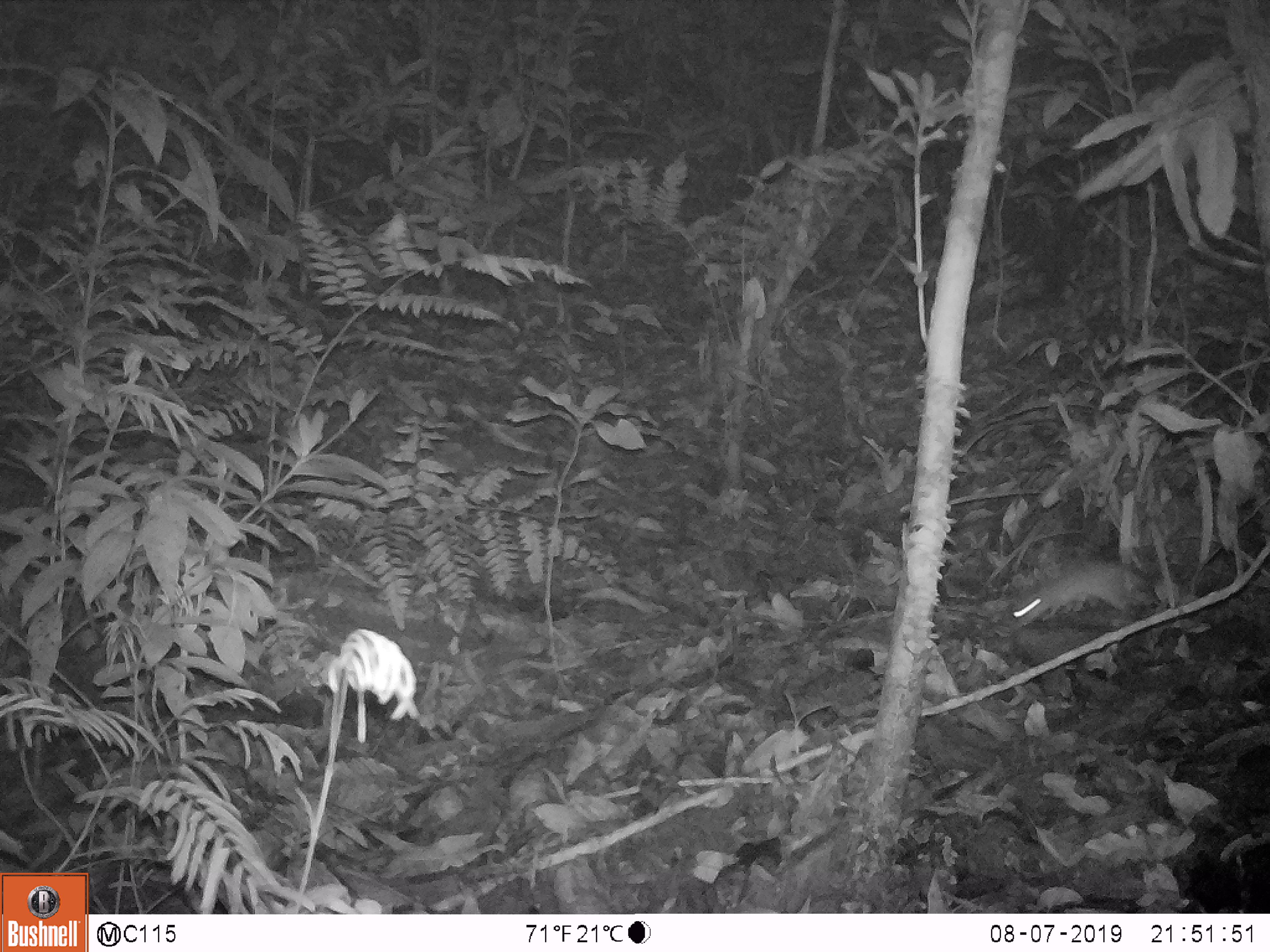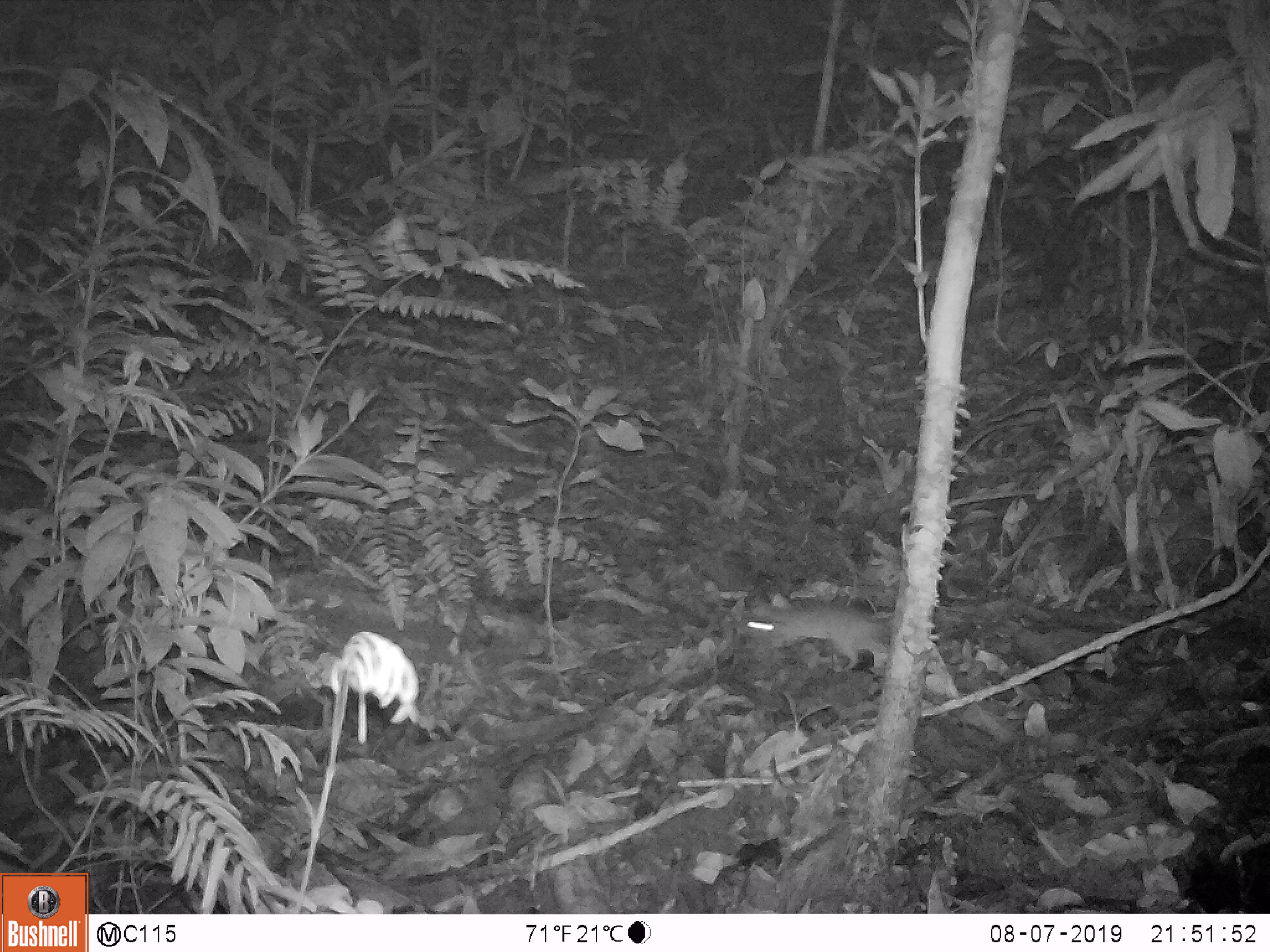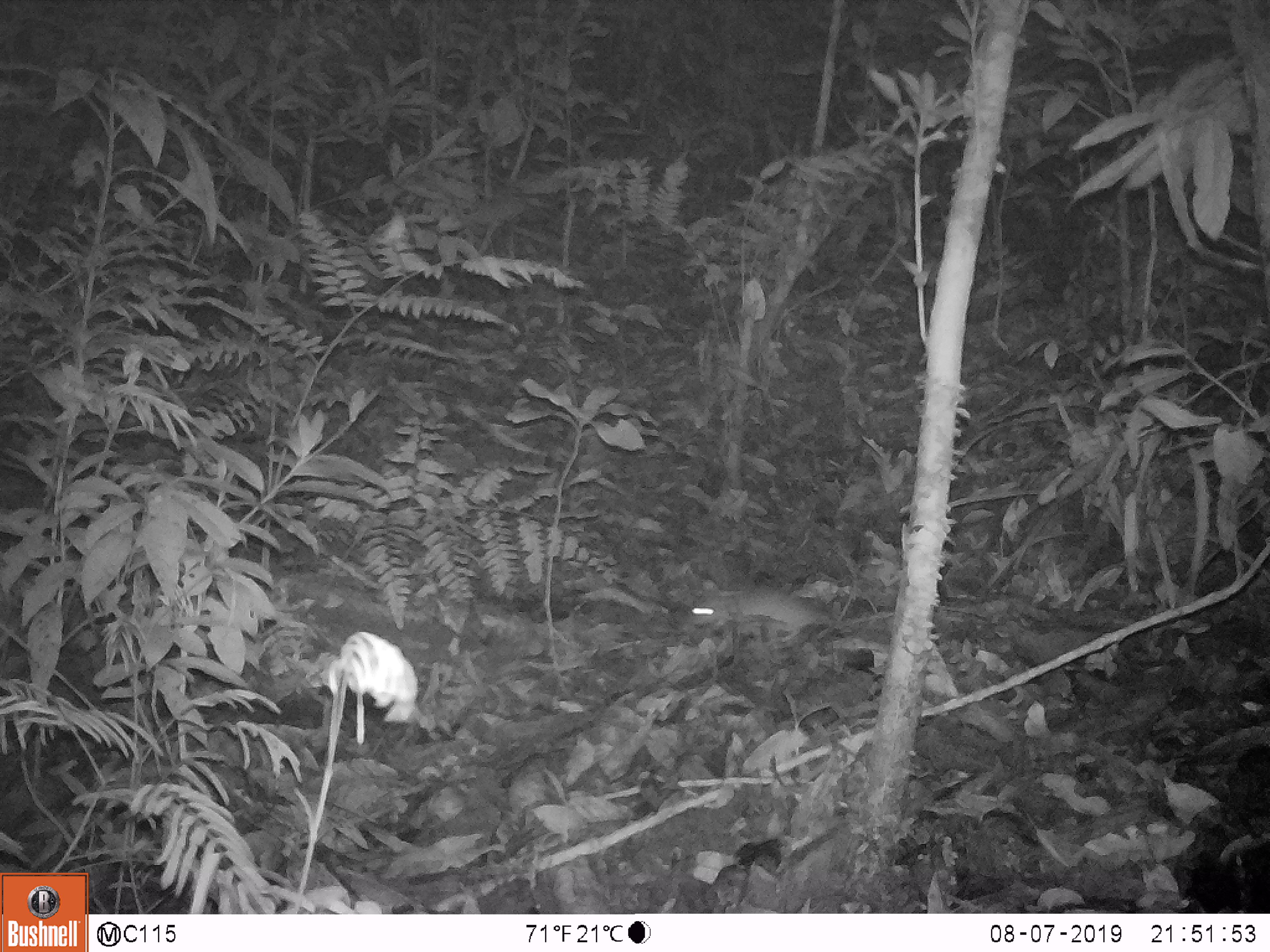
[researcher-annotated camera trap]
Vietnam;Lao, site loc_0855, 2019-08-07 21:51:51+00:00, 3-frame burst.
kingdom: Animalia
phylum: Chordata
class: Mammalia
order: Rodentia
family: Muridae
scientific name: Muridae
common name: old-world mice and rats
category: unidentified murid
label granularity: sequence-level